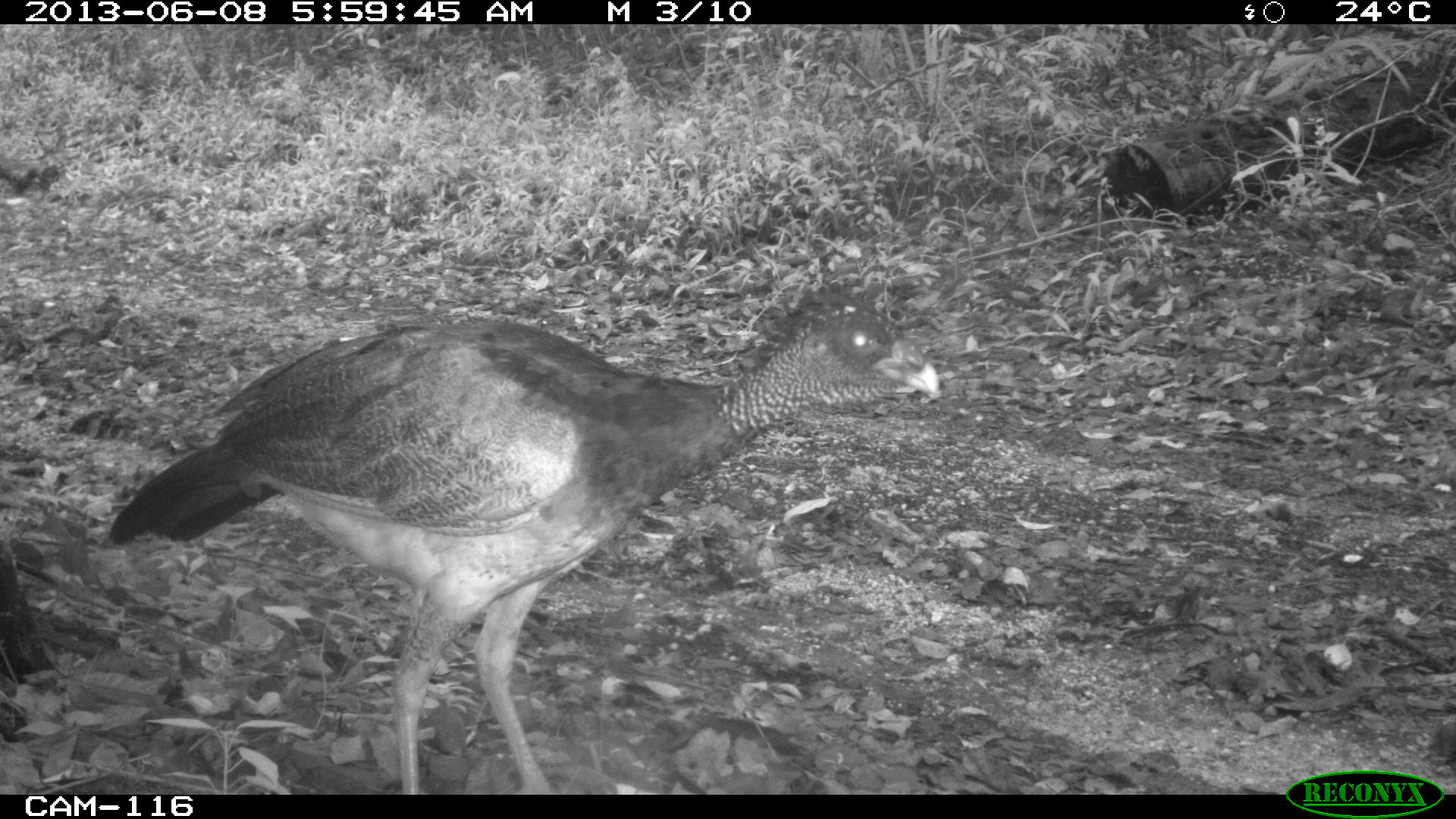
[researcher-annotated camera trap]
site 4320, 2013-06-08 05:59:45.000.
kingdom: Animalia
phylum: Chordata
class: Aves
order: Galliformes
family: Cracidae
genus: Crax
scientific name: Crax rubra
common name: great curassow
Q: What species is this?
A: Crax rubra (great curassow).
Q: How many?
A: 1.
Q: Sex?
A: Female.